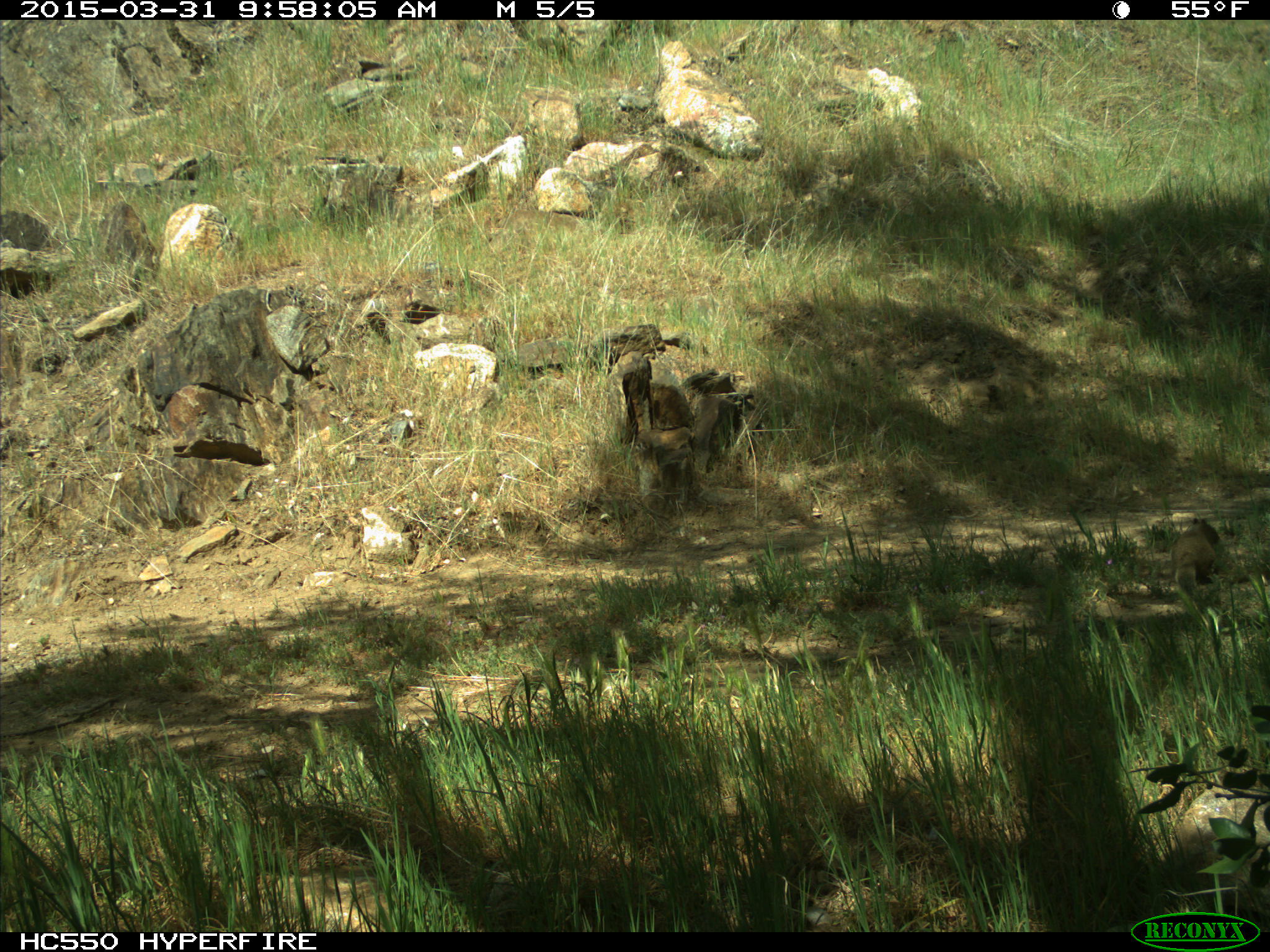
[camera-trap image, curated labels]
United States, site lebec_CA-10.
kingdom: Animalia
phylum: Chordata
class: Mammalia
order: Rodentia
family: Sciuridae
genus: Otospermophilus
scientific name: Otospermophilus beecheyi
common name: california ground squirrel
Otospermophilus beecheyi (california ground squirrel).